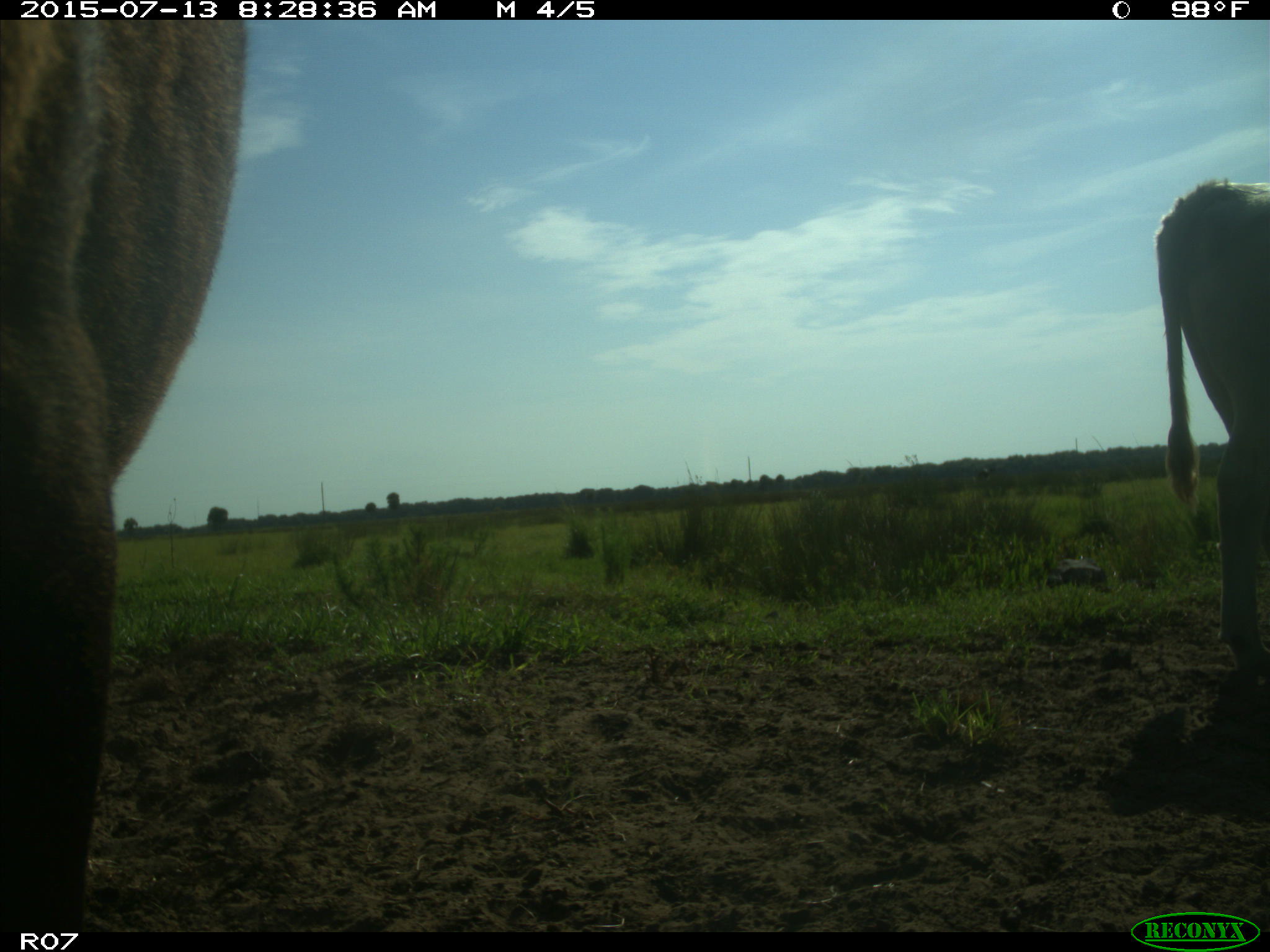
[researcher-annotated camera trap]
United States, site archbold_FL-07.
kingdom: Animalia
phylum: Chordata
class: Mammalia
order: Artiodactyla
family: Bovidae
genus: Bos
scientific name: Bos taurus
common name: domestic cow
Bos taurus (domestic cow).